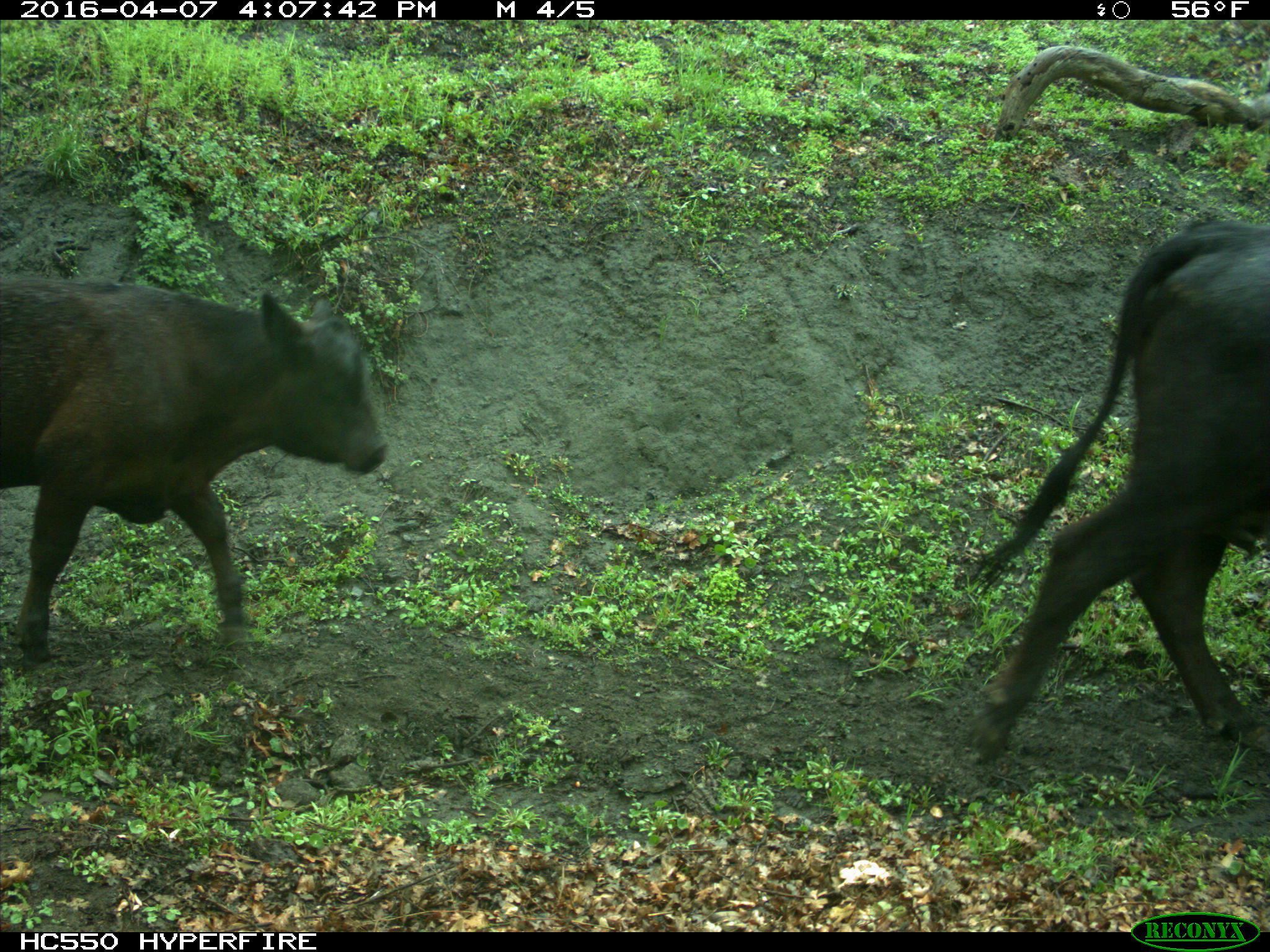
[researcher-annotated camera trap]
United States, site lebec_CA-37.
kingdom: Animalia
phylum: Chordata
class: Mammalia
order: Artiodactyla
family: Bovidae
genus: Bos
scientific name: Bos taurus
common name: domestic cow